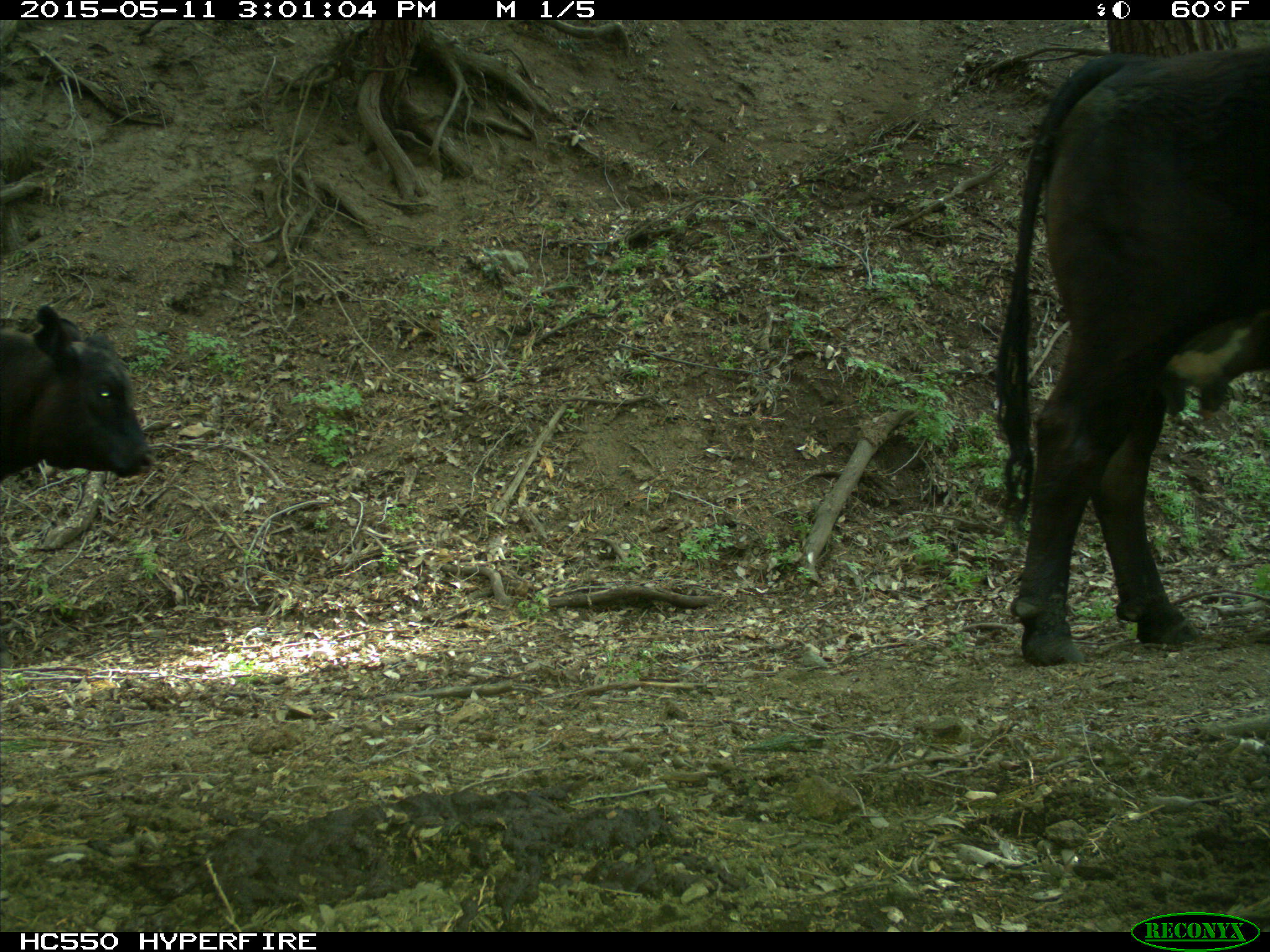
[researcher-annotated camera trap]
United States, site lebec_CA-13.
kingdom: Animalia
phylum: Chordata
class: Mammalia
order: Artiodactyla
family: Bovidae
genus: Bos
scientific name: Bos taurus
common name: domestic cow